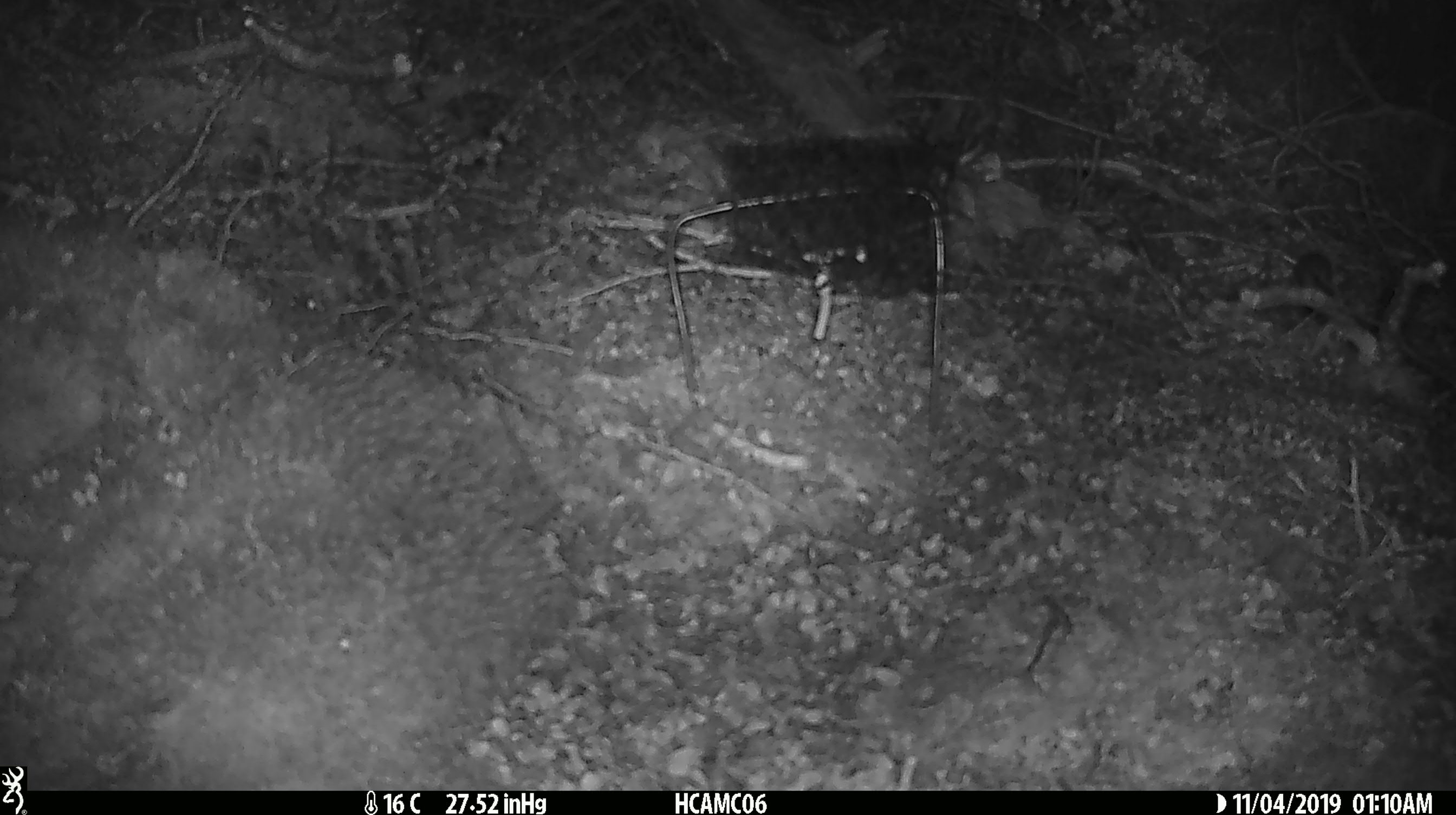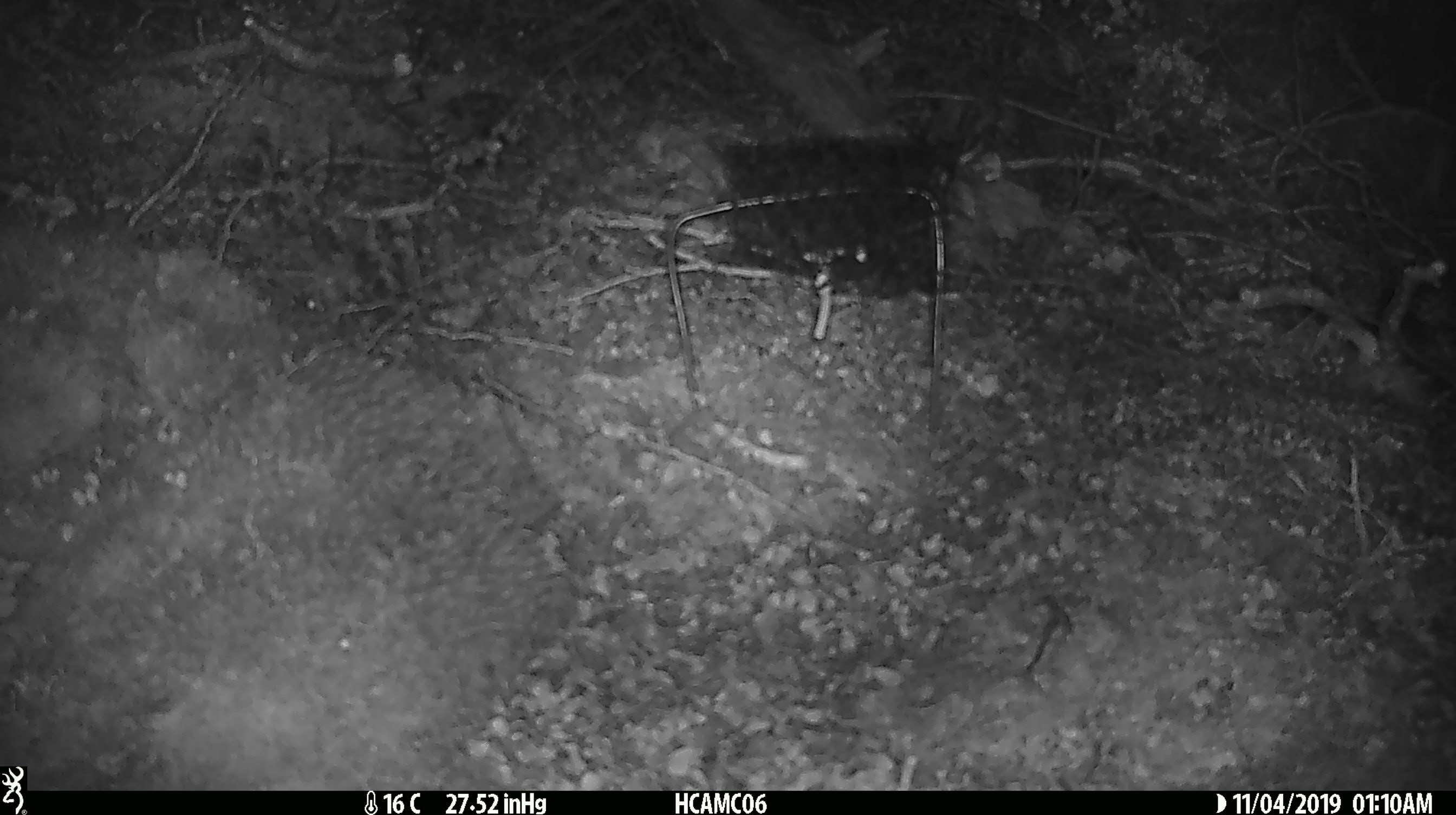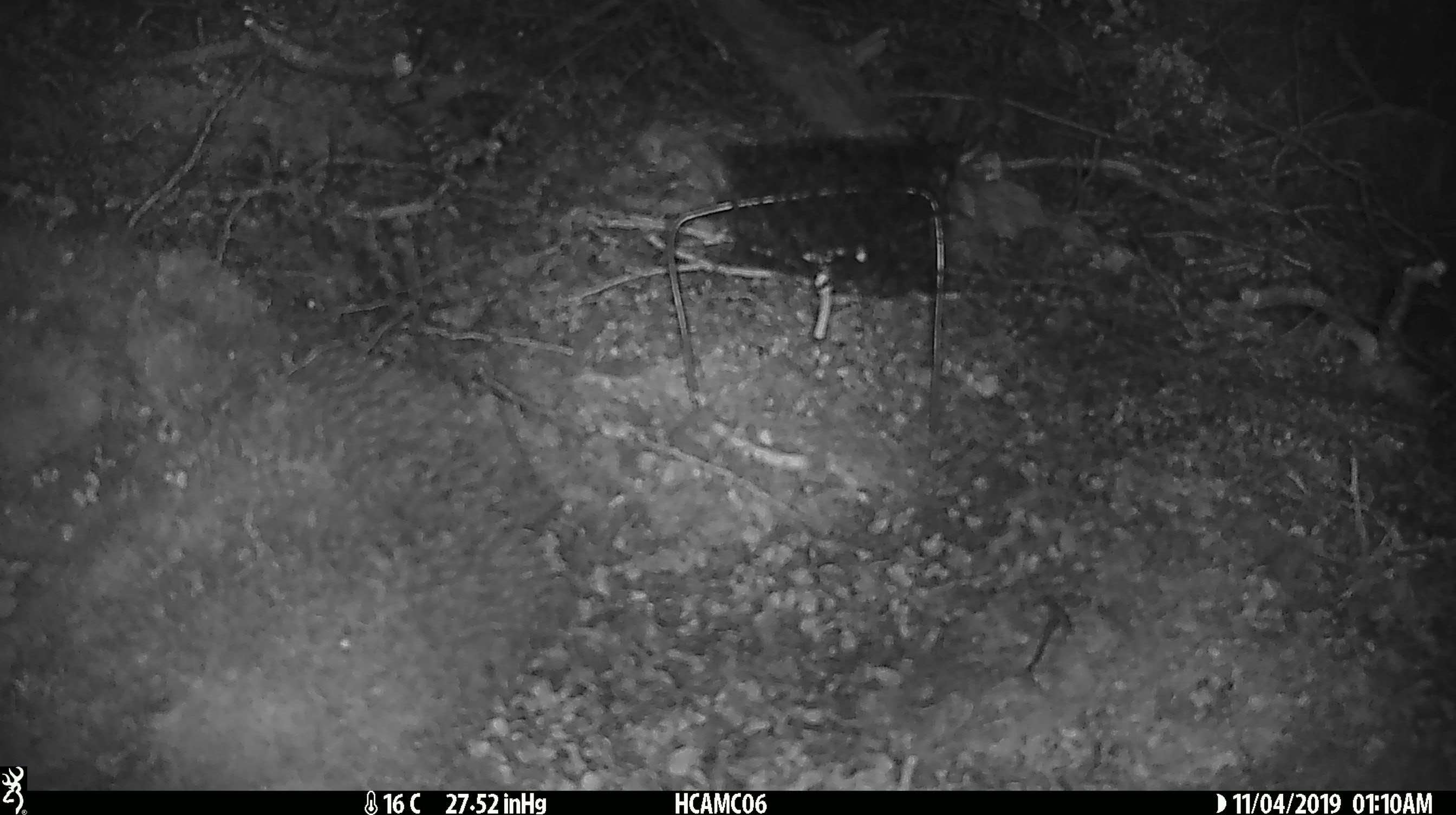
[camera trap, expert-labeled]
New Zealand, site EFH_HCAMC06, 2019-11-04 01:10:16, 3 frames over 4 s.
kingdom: Animalia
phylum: Chordata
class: Mammalia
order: Rodentia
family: Muridae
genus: Mus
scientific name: Mus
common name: mouse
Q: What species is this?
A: Mouse (Mus).